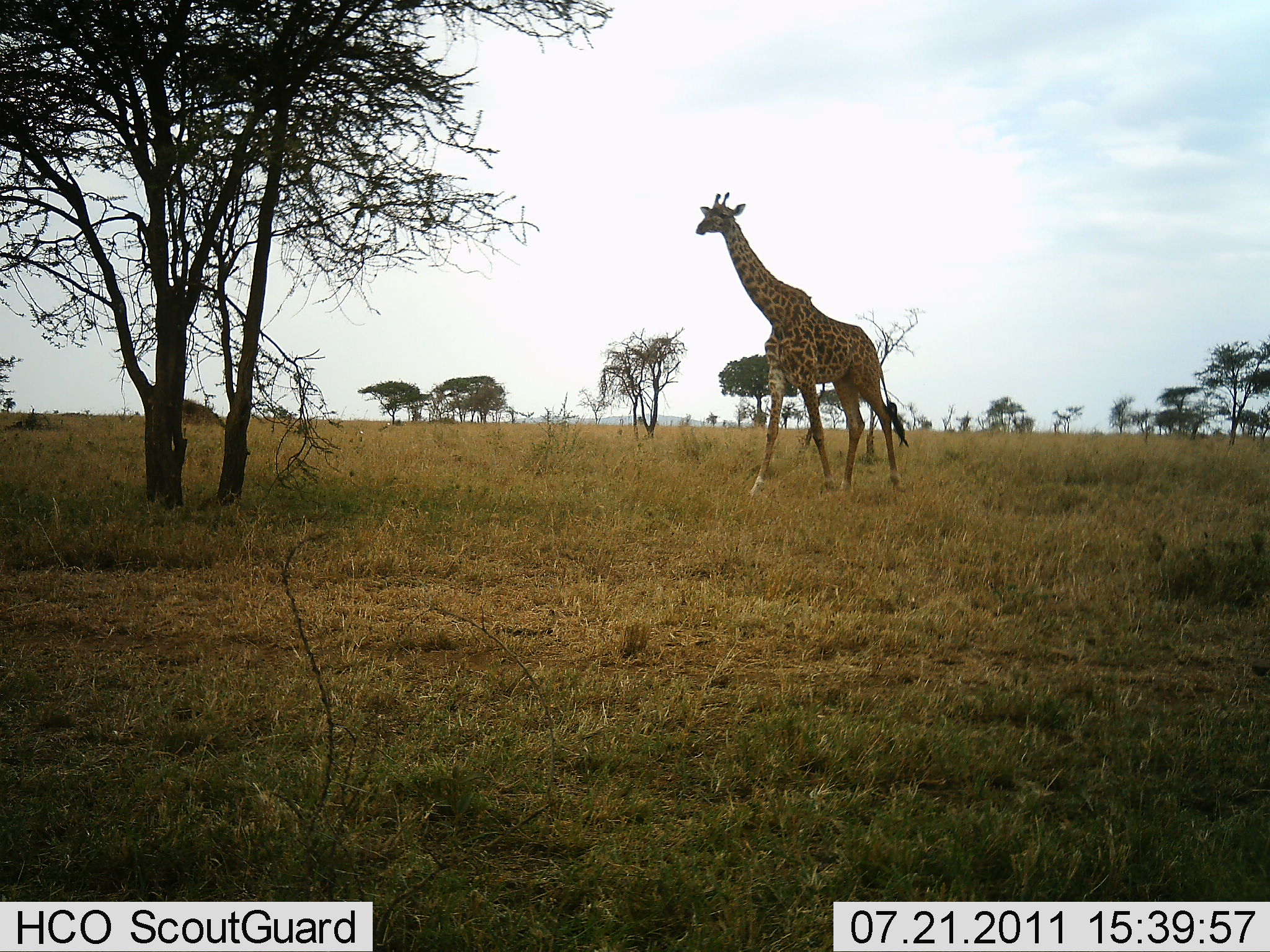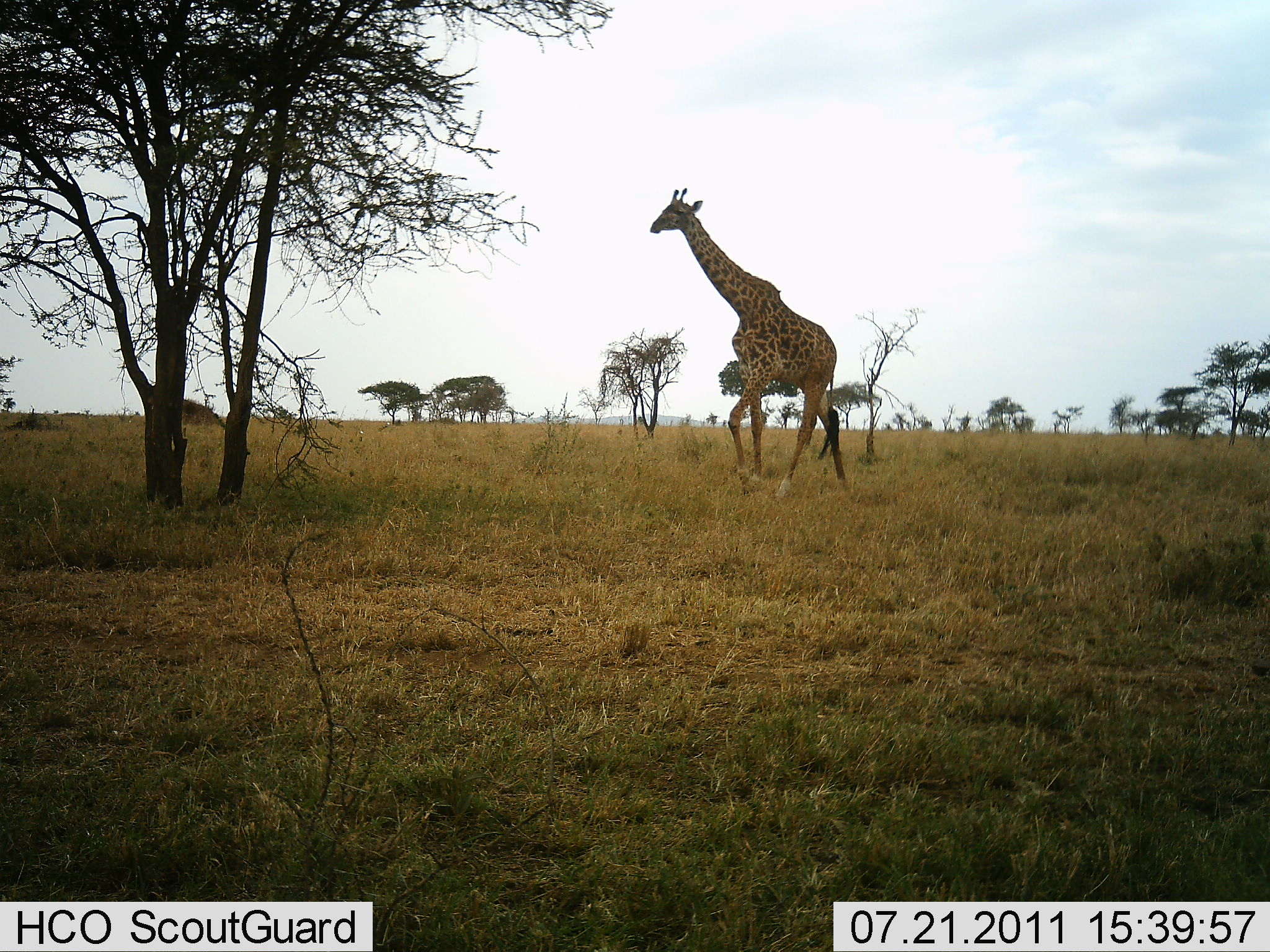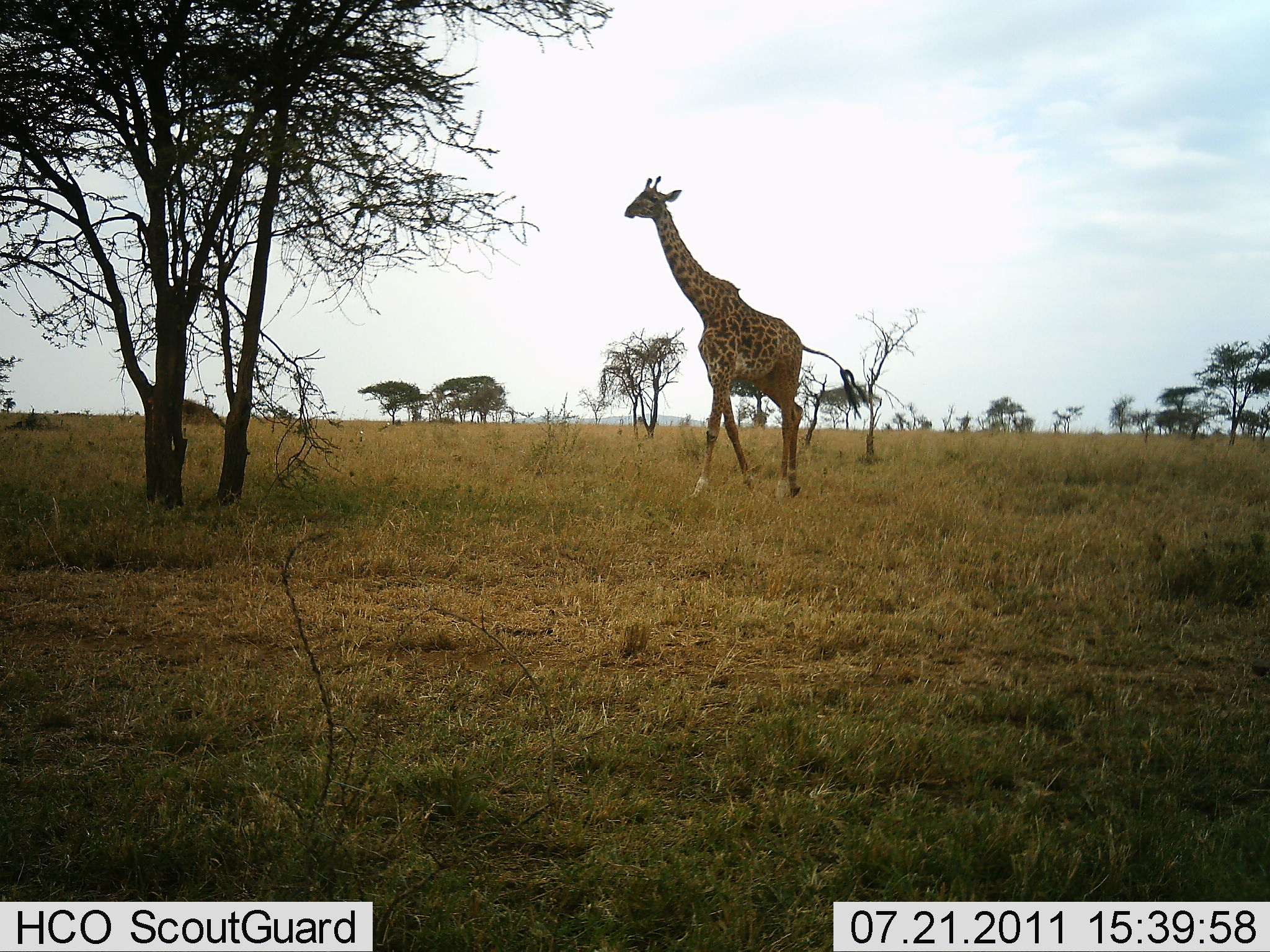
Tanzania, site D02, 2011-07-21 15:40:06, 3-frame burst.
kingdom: Animalia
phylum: Chordata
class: Mammalia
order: Artiodactyla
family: Giraffidae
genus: Giraffa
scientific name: Giraffa camelopardalis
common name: giraffe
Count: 1.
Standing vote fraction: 0%.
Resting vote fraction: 0%.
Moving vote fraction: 100%.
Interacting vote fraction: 0%.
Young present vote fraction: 0%.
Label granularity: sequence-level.